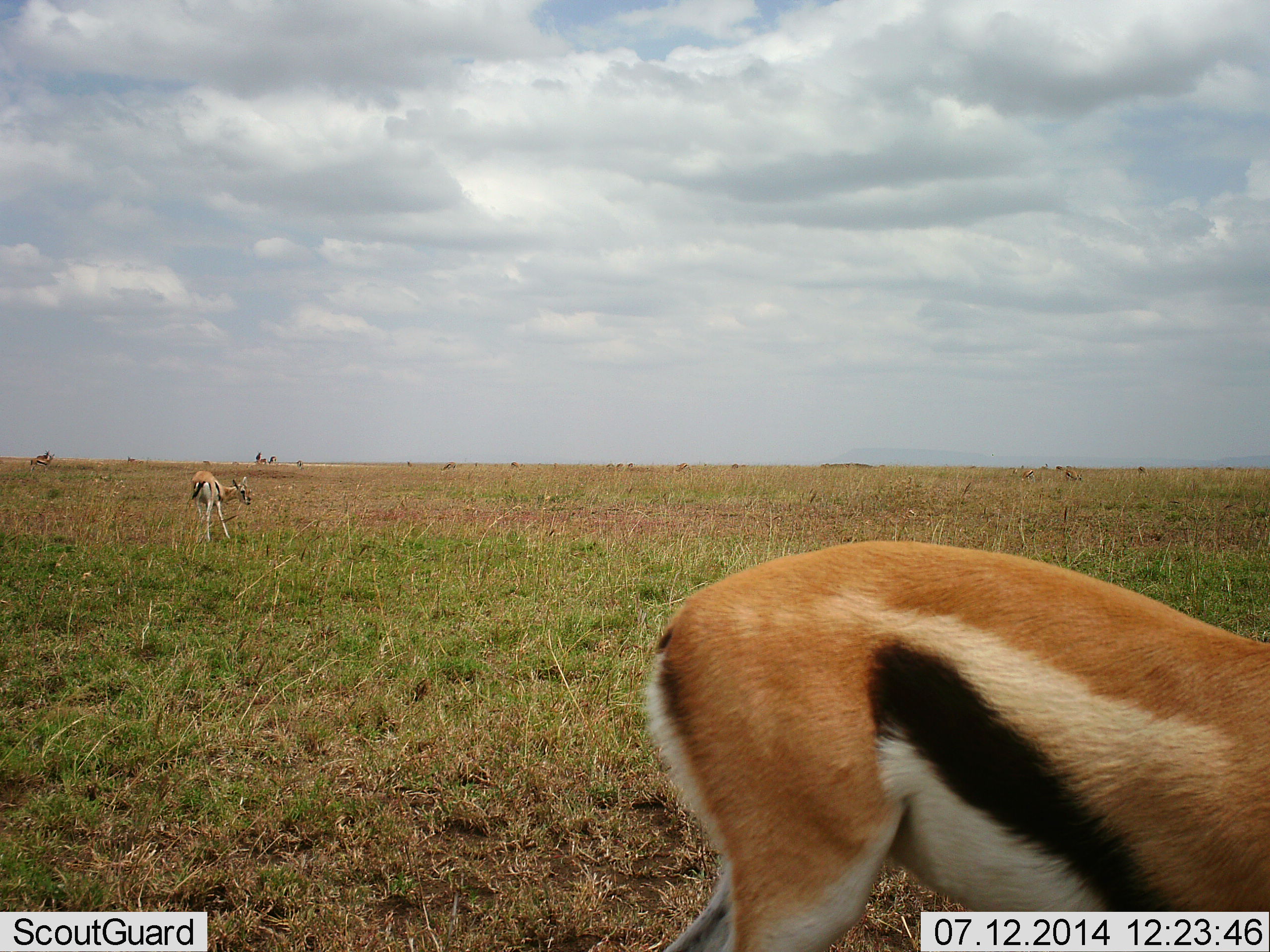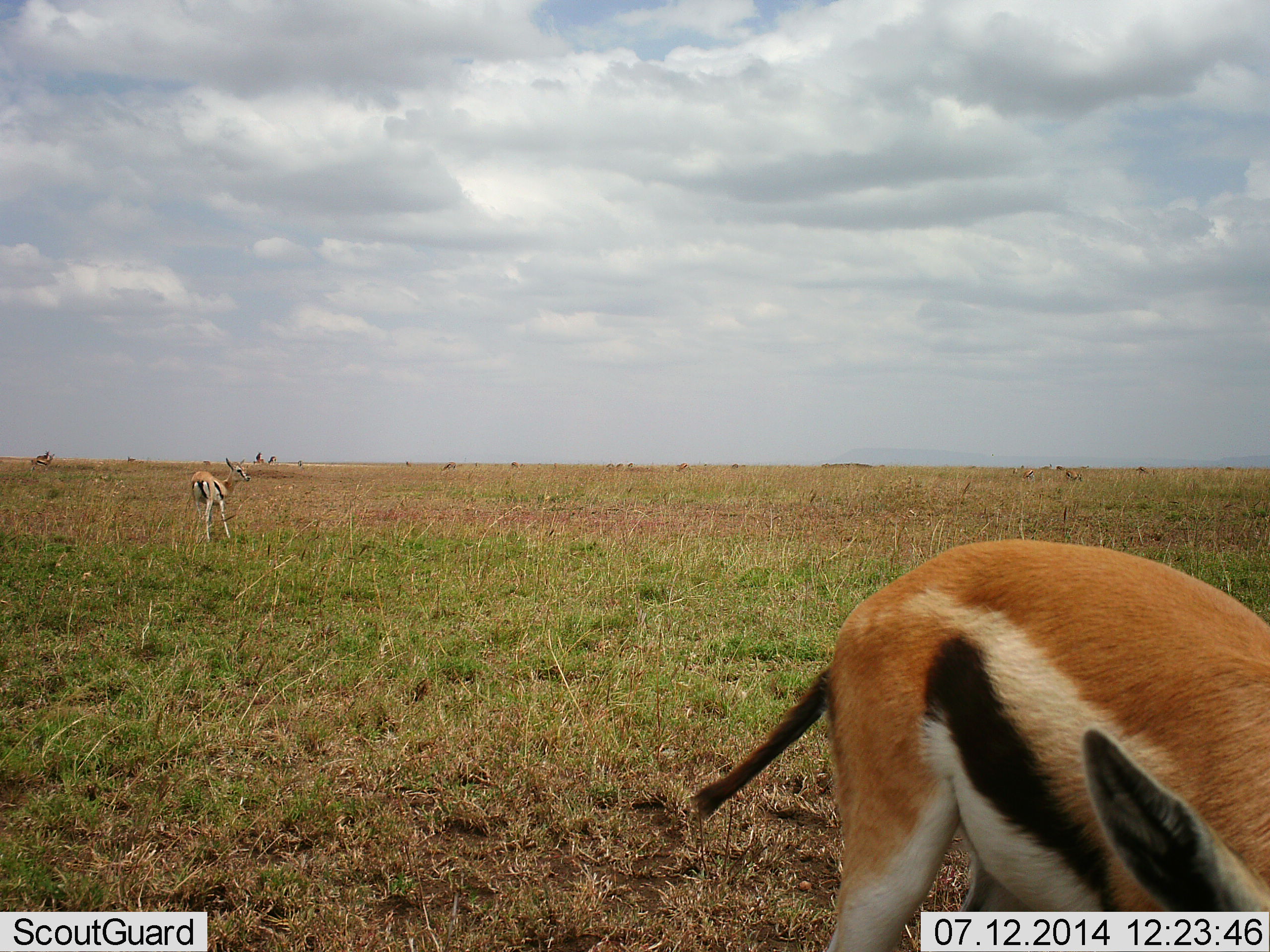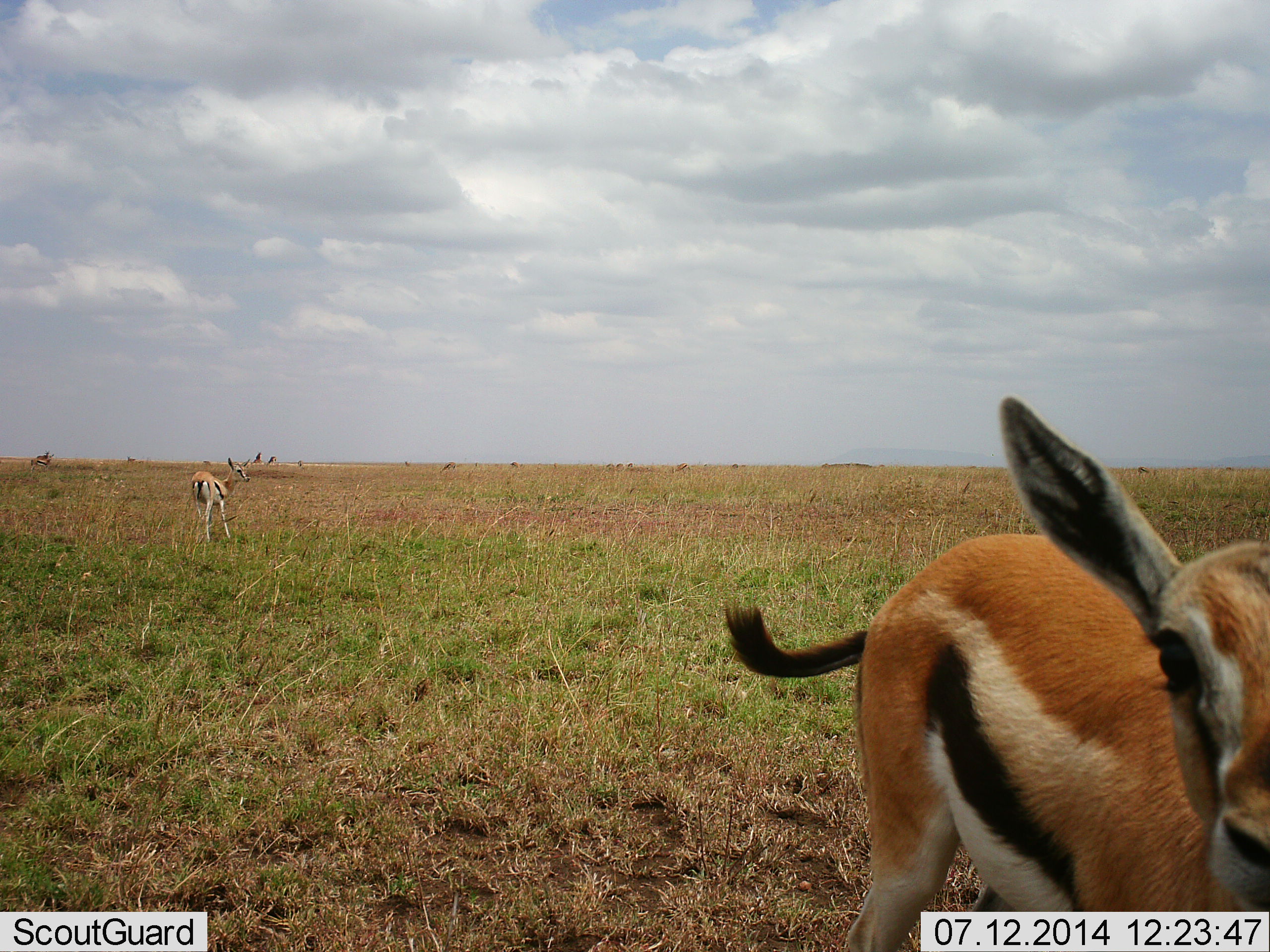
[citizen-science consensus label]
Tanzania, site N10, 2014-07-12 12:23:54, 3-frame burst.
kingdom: Animalia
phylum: Chordata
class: Mammalia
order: Artiodactyla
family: Bovidae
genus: Eudorcas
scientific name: Eudorcas thomsonii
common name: thomson's gazelle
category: gazellethomsons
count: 2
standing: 90%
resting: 0%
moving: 10%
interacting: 0%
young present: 0%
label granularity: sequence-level